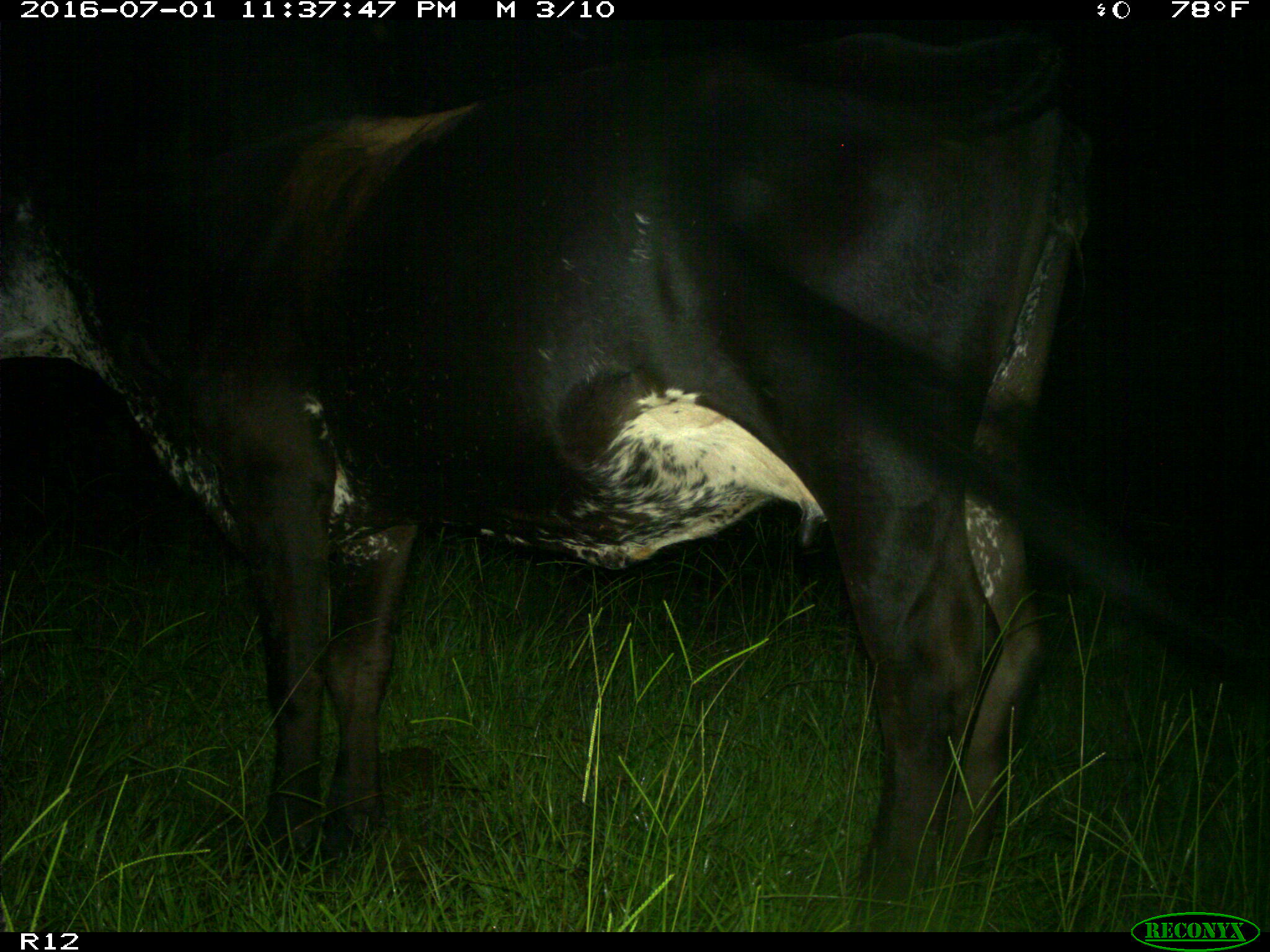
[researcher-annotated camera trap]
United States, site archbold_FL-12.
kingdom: Animalia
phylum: Chordata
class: Mammalia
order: Artiodactyla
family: Bovidae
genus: Bos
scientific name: Bos taurus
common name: domestic cow